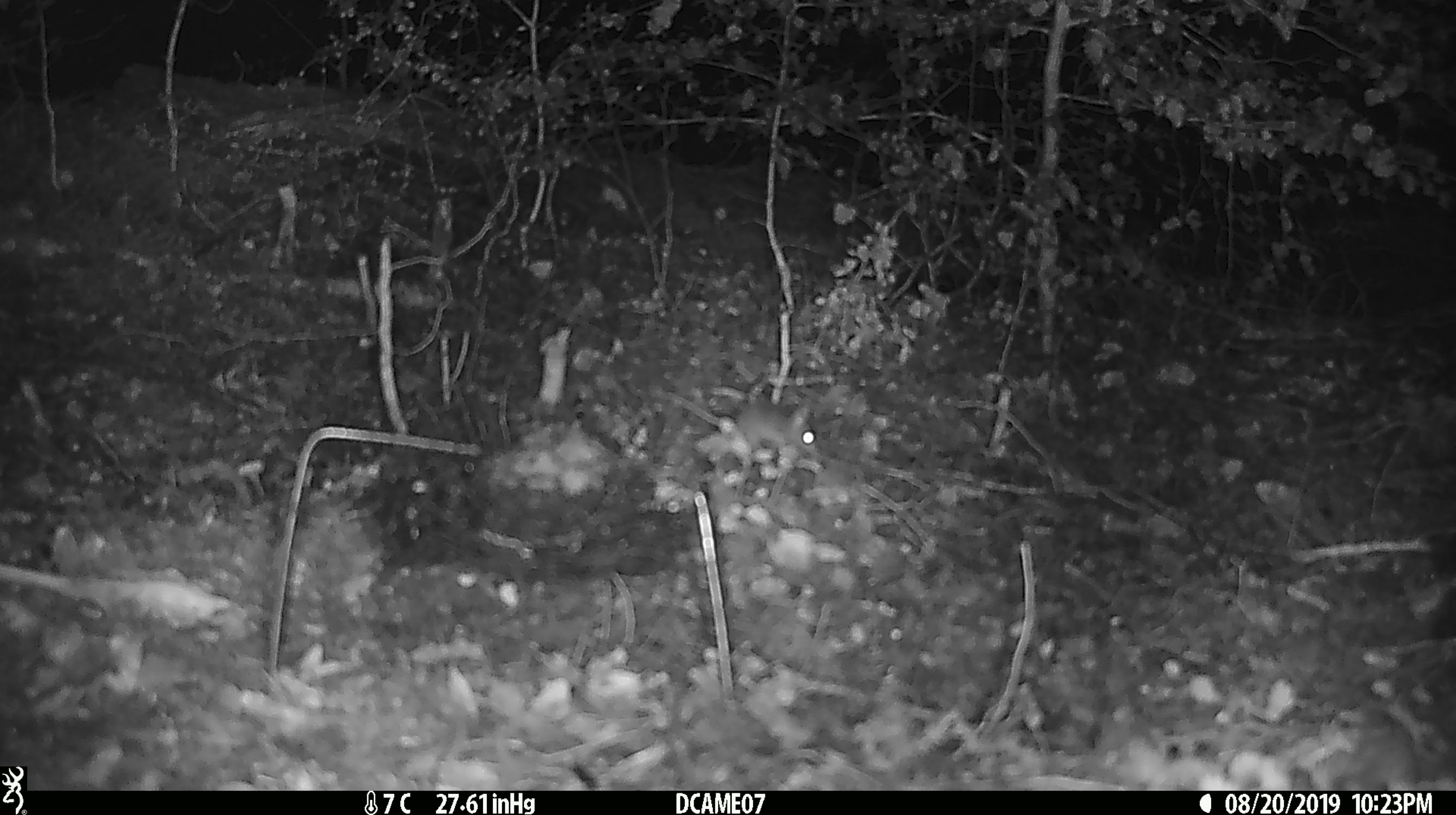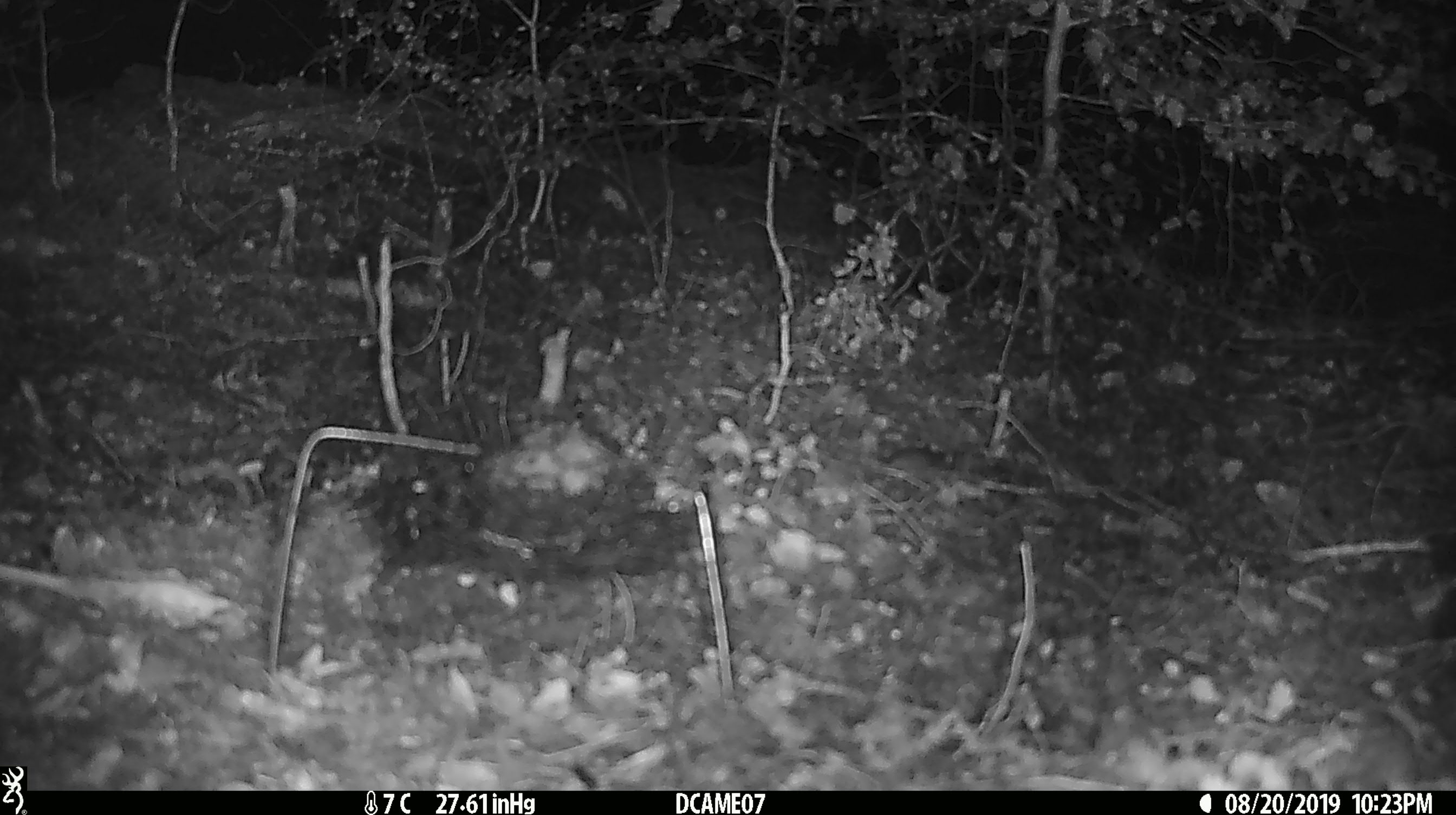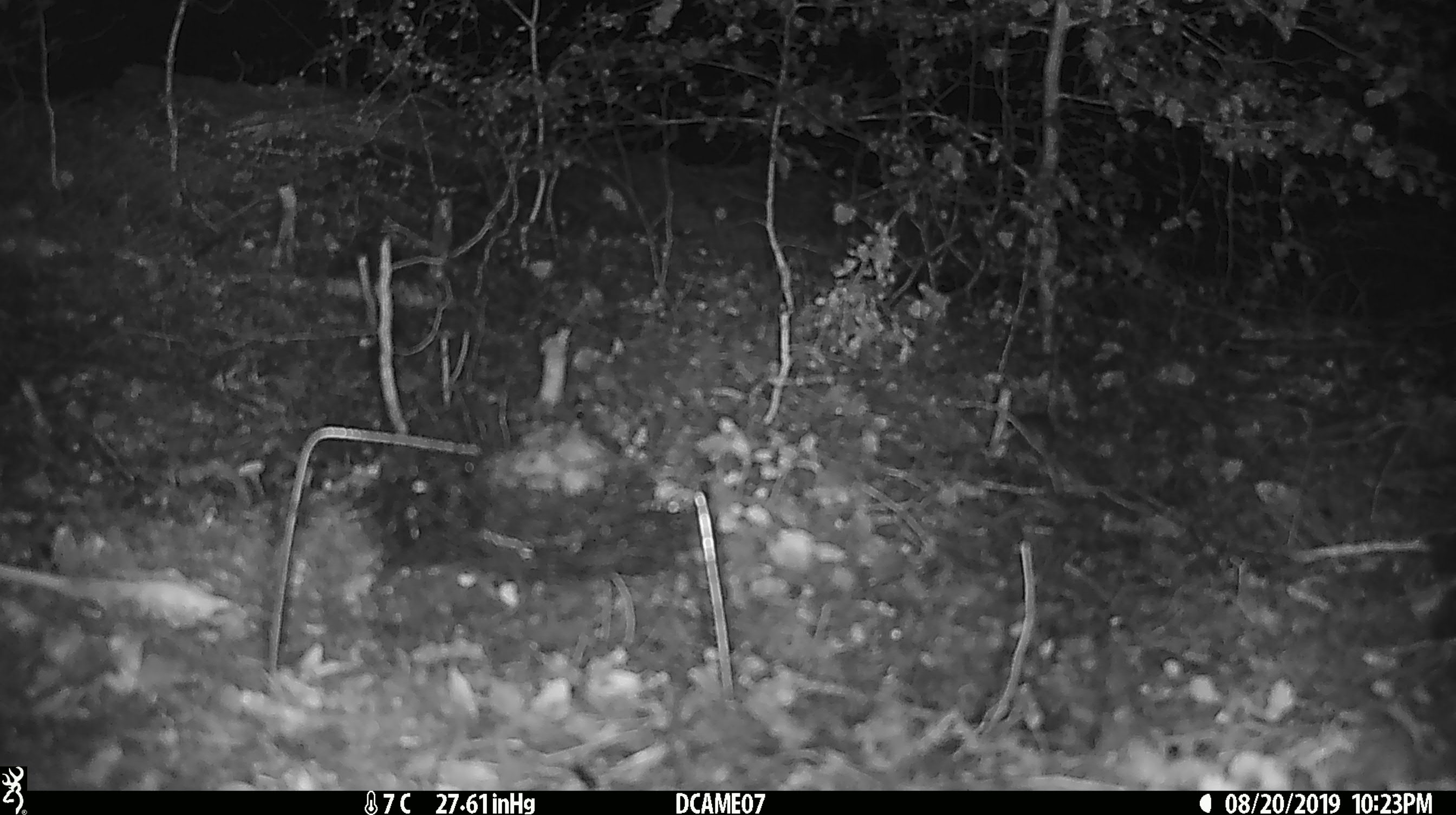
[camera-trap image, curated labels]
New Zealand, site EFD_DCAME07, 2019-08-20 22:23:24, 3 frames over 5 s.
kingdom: Animalia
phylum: Chordata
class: Mammalia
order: Rodentia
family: Muridae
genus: Mus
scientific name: Mus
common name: mouse